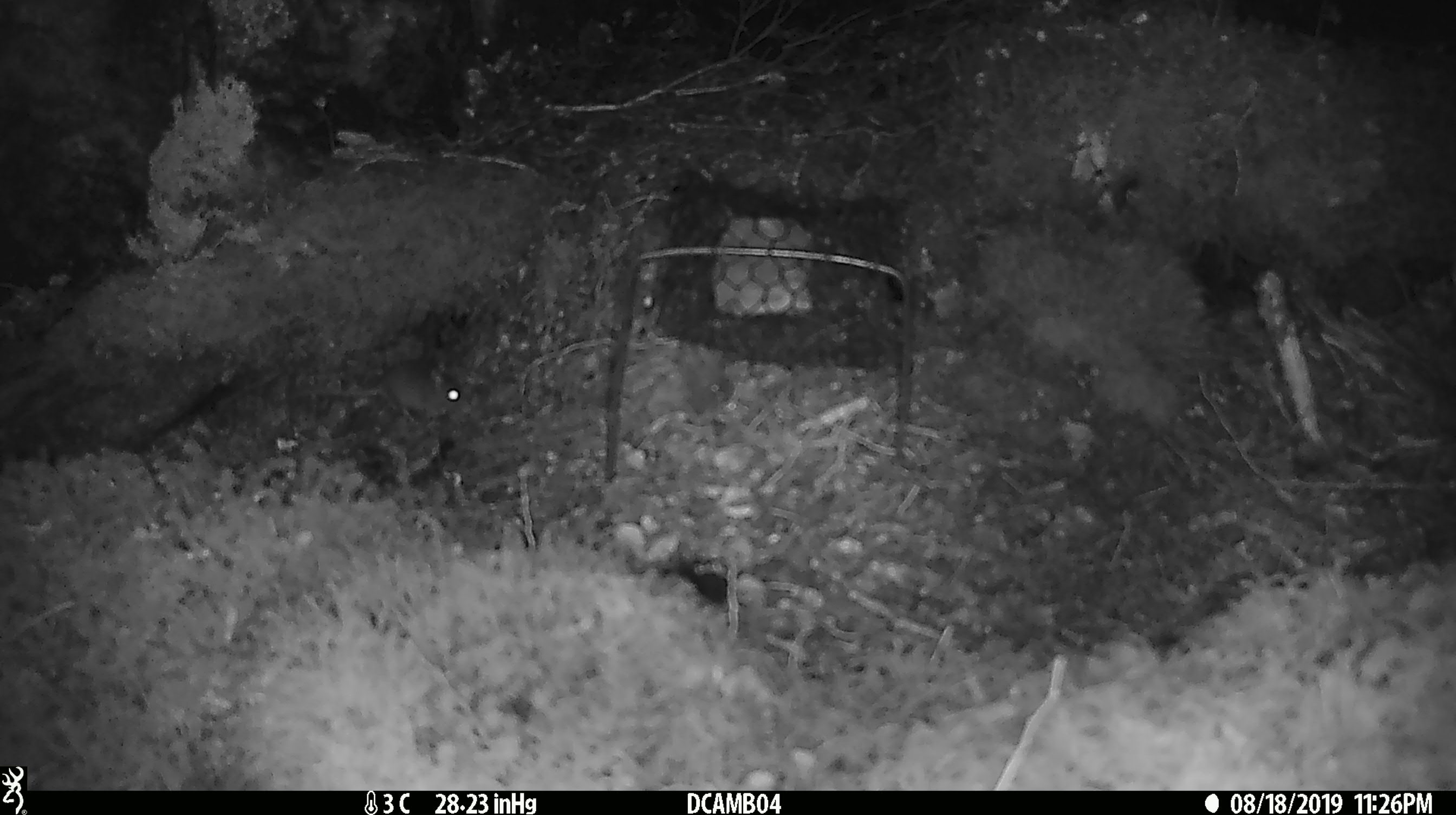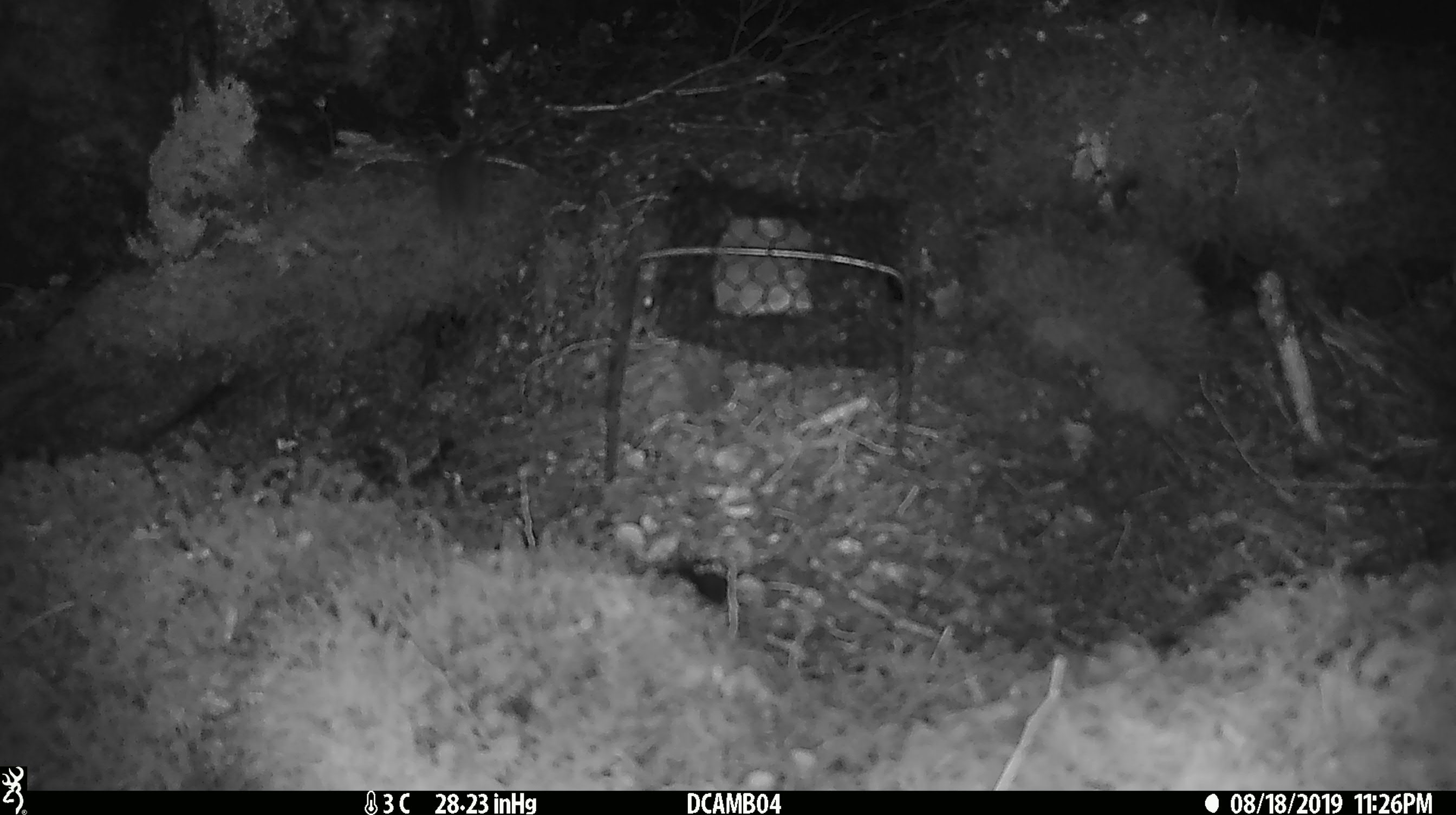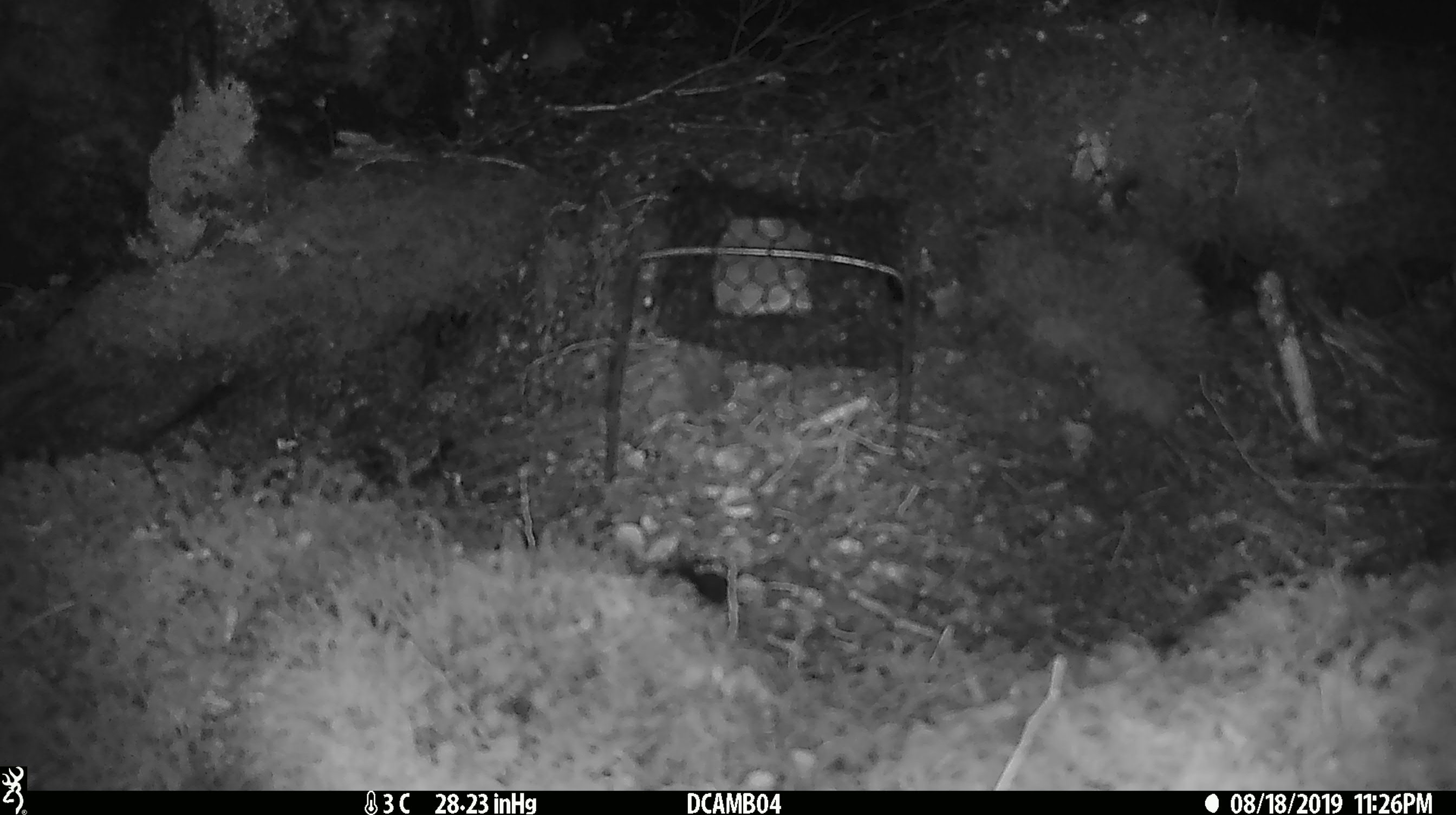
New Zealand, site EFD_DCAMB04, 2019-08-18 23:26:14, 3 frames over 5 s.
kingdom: Animalia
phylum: Chordata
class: Mammalia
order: Rodentia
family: Muridae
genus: Mus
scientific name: Mus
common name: mouse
Mouse (Mus).